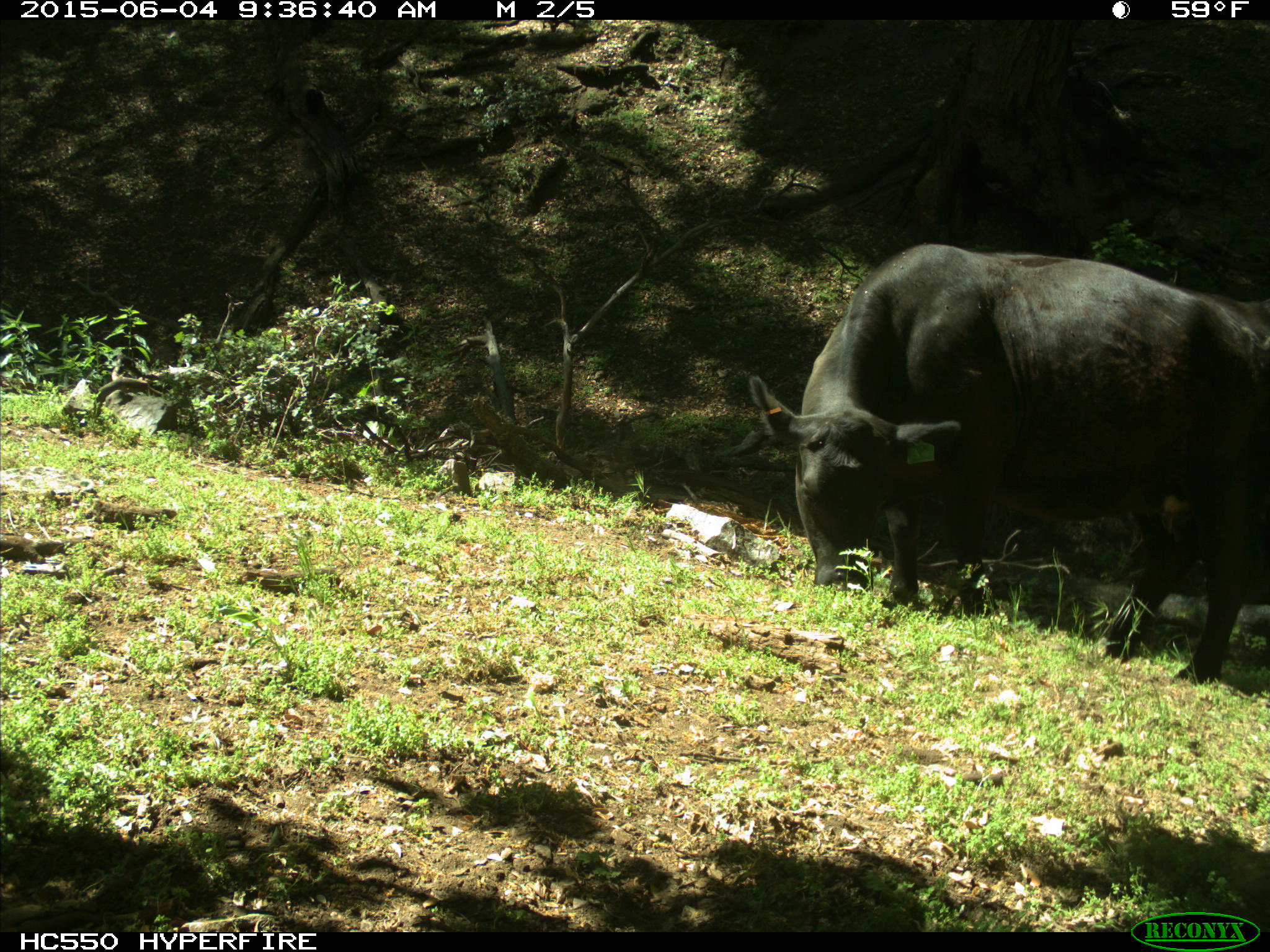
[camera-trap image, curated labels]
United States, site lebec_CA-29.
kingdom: Animalia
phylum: Chordata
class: Mammalia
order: Artiodactyla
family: Bovidae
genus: Bos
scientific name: Bos taurus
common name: domestic cow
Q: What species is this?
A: Bos taurus (domestic cow).